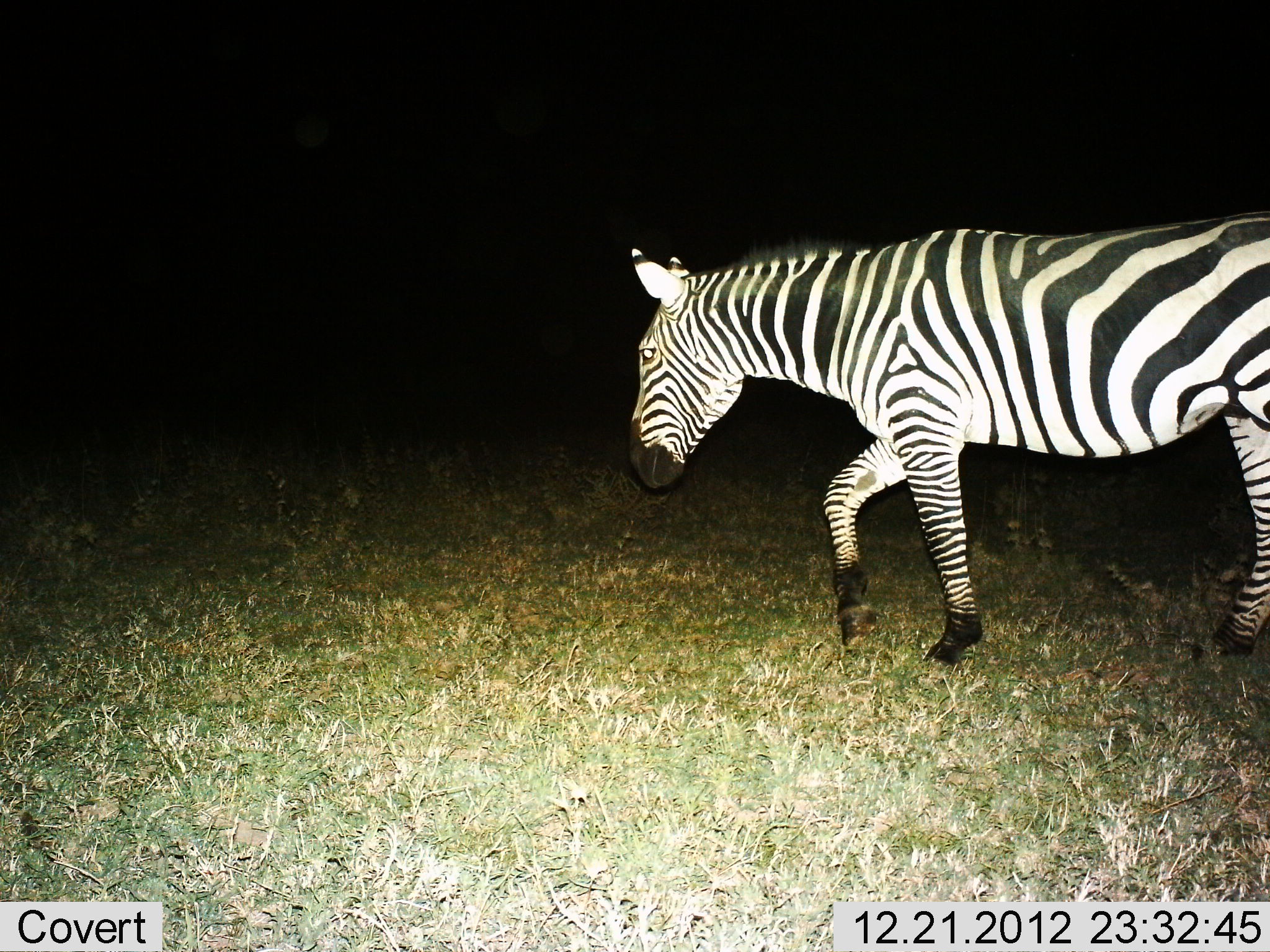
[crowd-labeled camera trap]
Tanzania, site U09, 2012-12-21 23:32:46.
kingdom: Animalia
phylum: Chordata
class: Mammalia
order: Perissodactyla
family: Equidae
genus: Equus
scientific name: Equus quagga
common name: plains zebra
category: zebra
Zebra (plains zebra) (Equus quagga), count 1. Behavior (volunteer vote fractions): standing 0%, resting 0%, moving 100%, interacting 0%. Young present (vote fraction): 0%. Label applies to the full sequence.